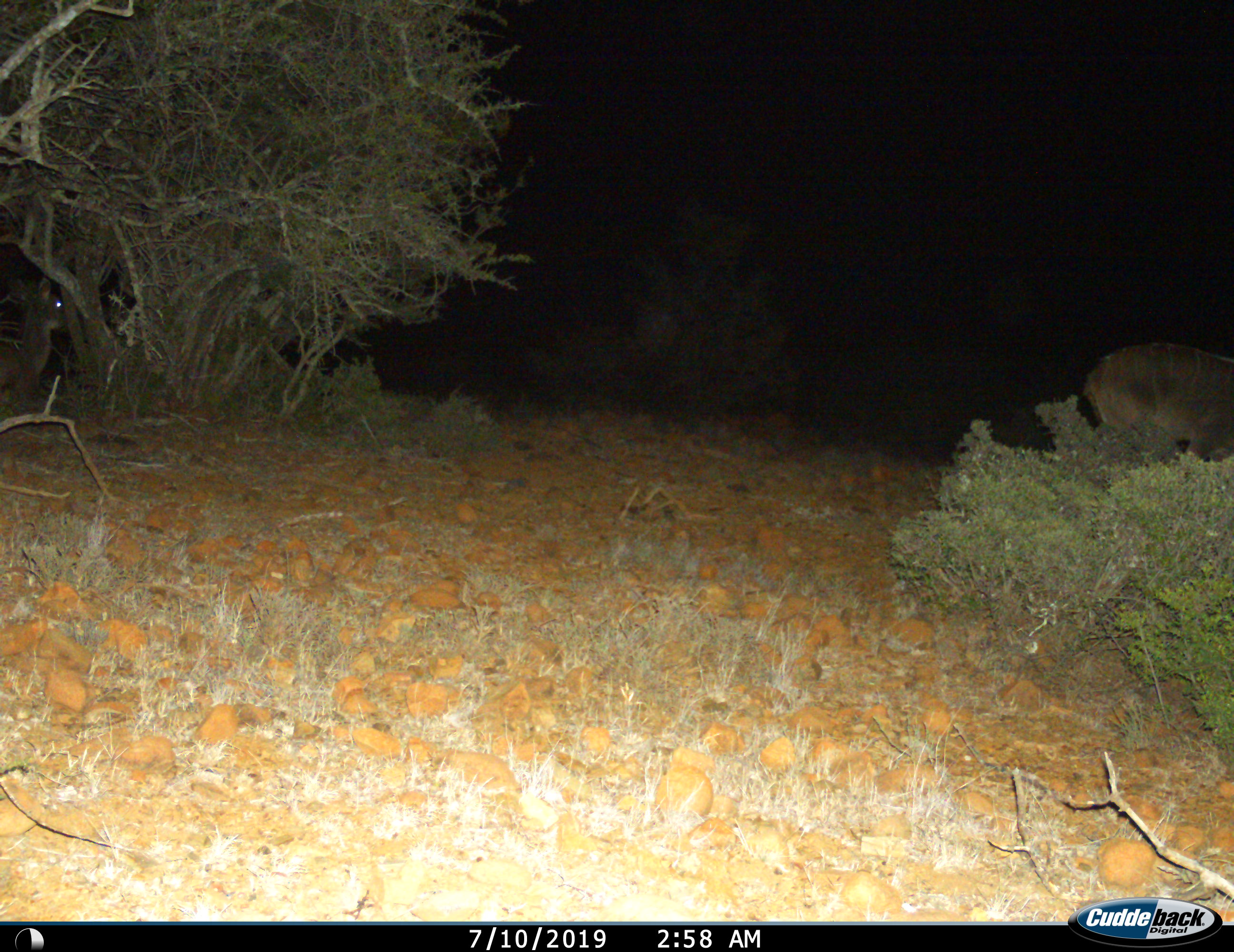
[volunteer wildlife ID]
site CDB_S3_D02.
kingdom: Animalia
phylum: Chordata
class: Mammalia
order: Artiodactyla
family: Bovidae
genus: Tragelaphus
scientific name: Tragelaphus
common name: kudu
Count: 2.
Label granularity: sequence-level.